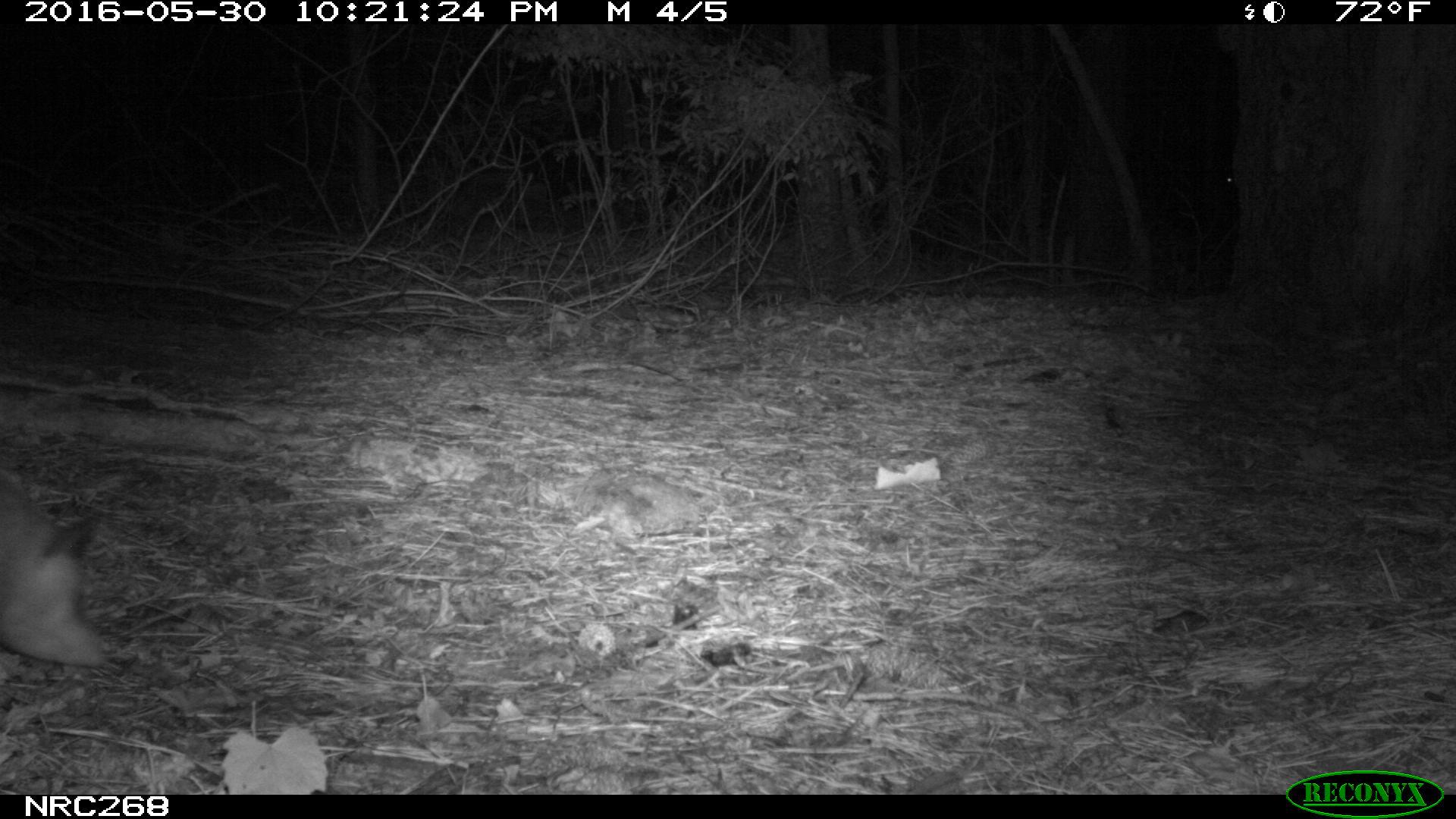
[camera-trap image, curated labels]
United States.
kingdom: Animalia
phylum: Chordata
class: Mammalia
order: Didelphimorphia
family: Didelphidae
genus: Didelphis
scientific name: Didelphis virginiana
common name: virginia opossum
Virginia Opossum (Didelphis virginiana).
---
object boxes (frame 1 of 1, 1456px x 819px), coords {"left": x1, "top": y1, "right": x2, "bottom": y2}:
Virginia Opossum: {"left": 0, "top": 474, "right": 116, "bottom": 692}